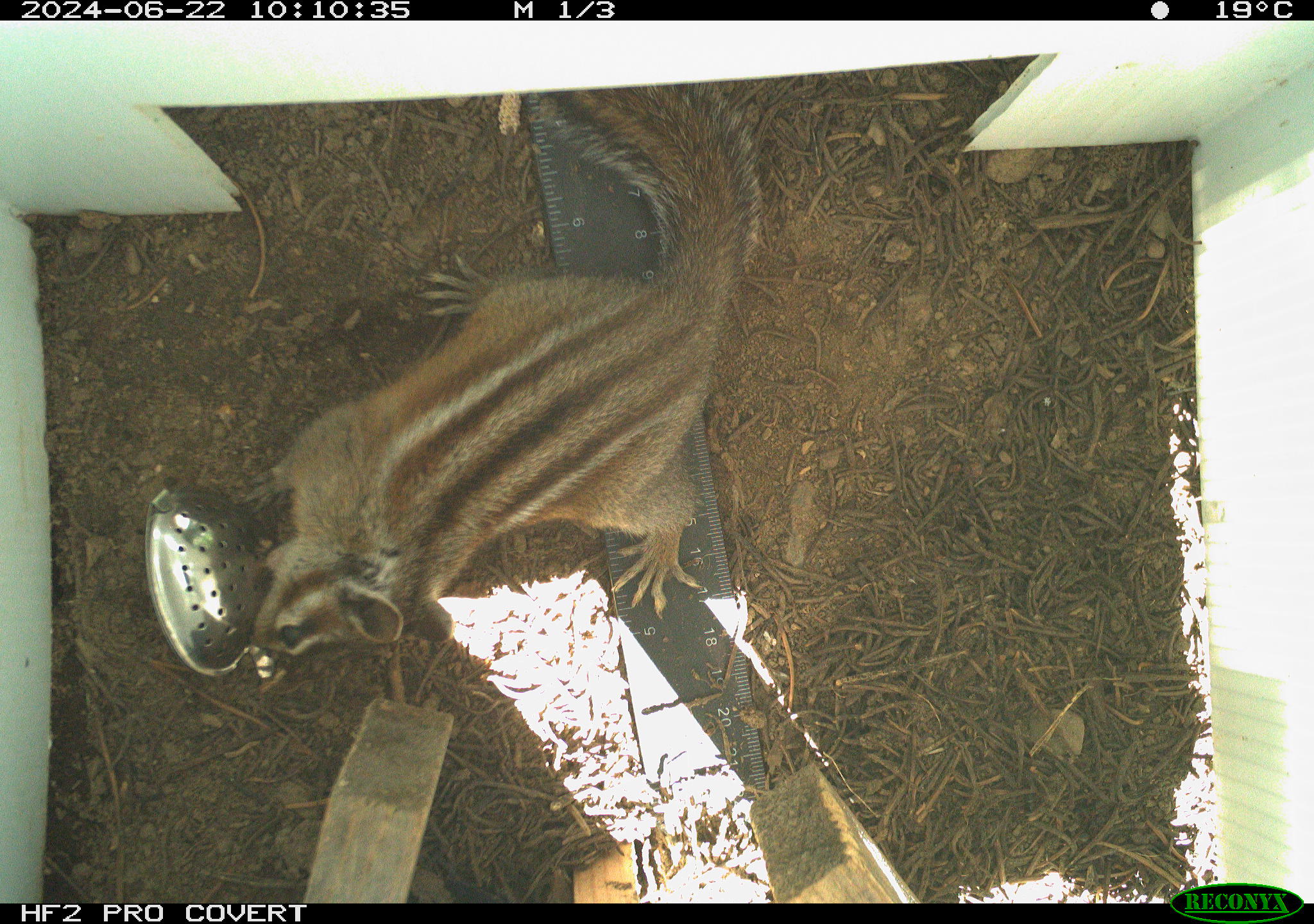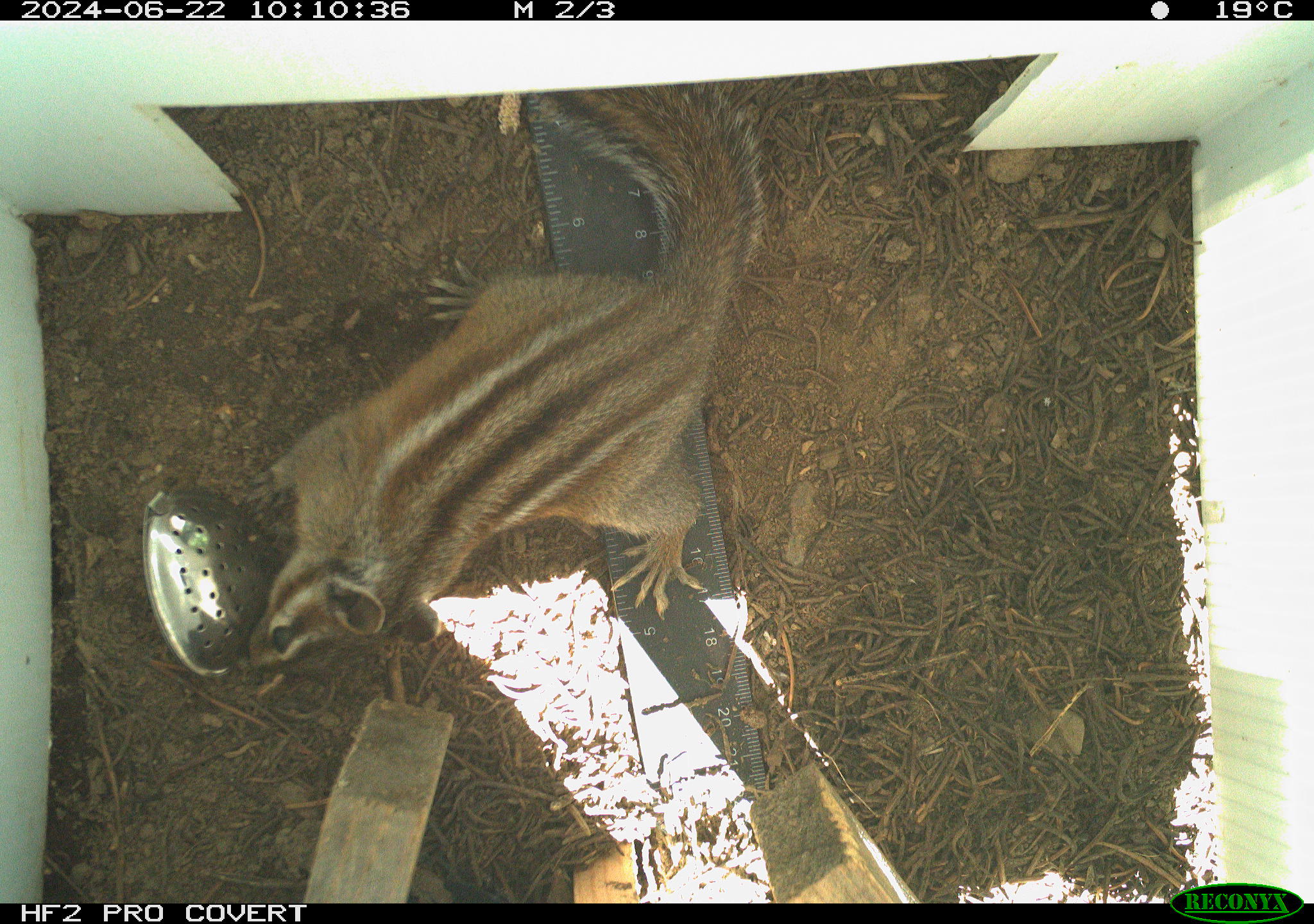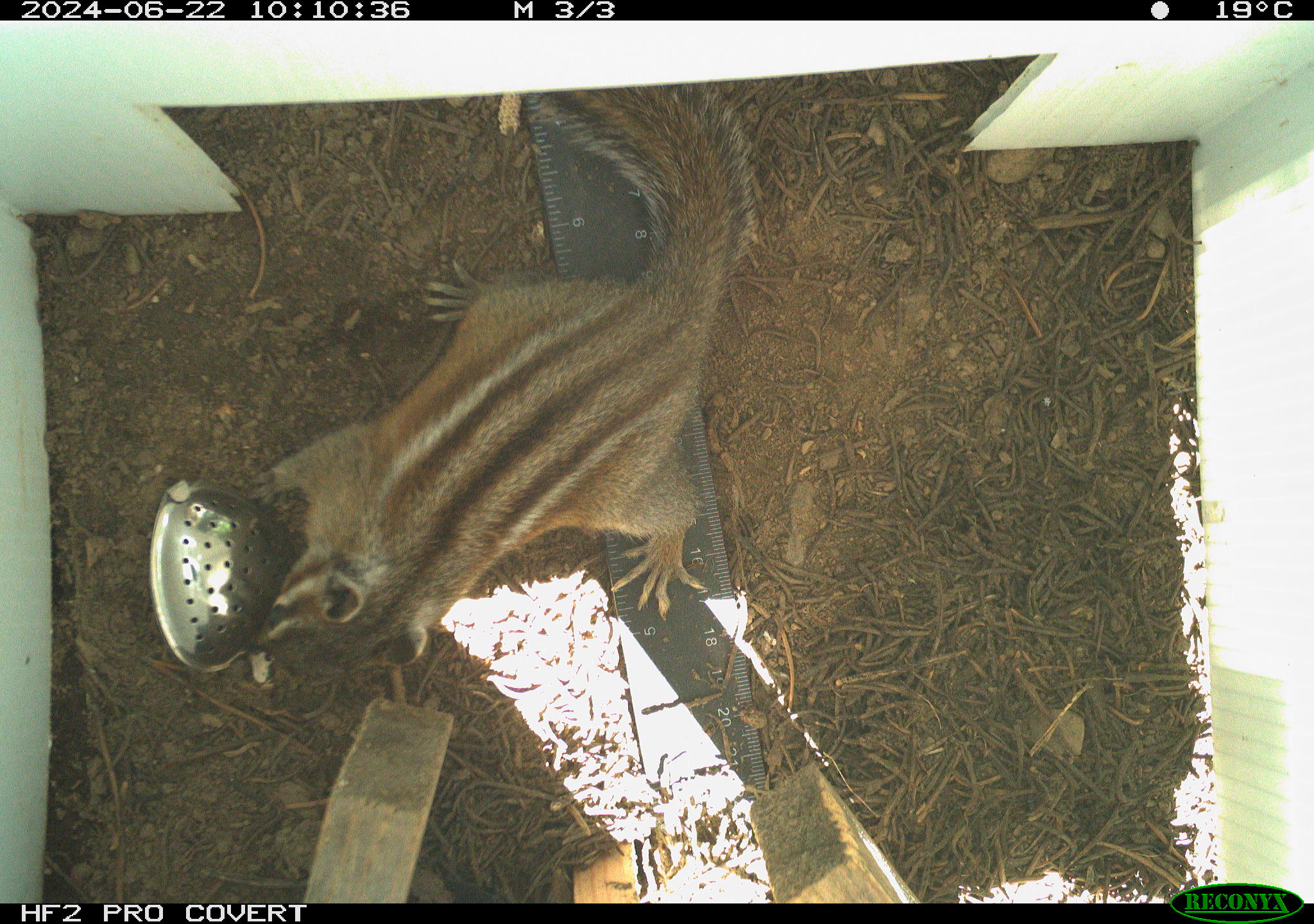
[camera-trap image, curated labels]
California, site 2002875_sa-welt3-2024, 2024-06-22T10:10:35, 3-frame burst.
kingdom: Animalia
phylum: Chordata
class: Mammalia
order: Rodentia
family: Sciuridae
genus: Neotamias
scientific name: Neotamias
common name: western chipmunks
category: neotamias species